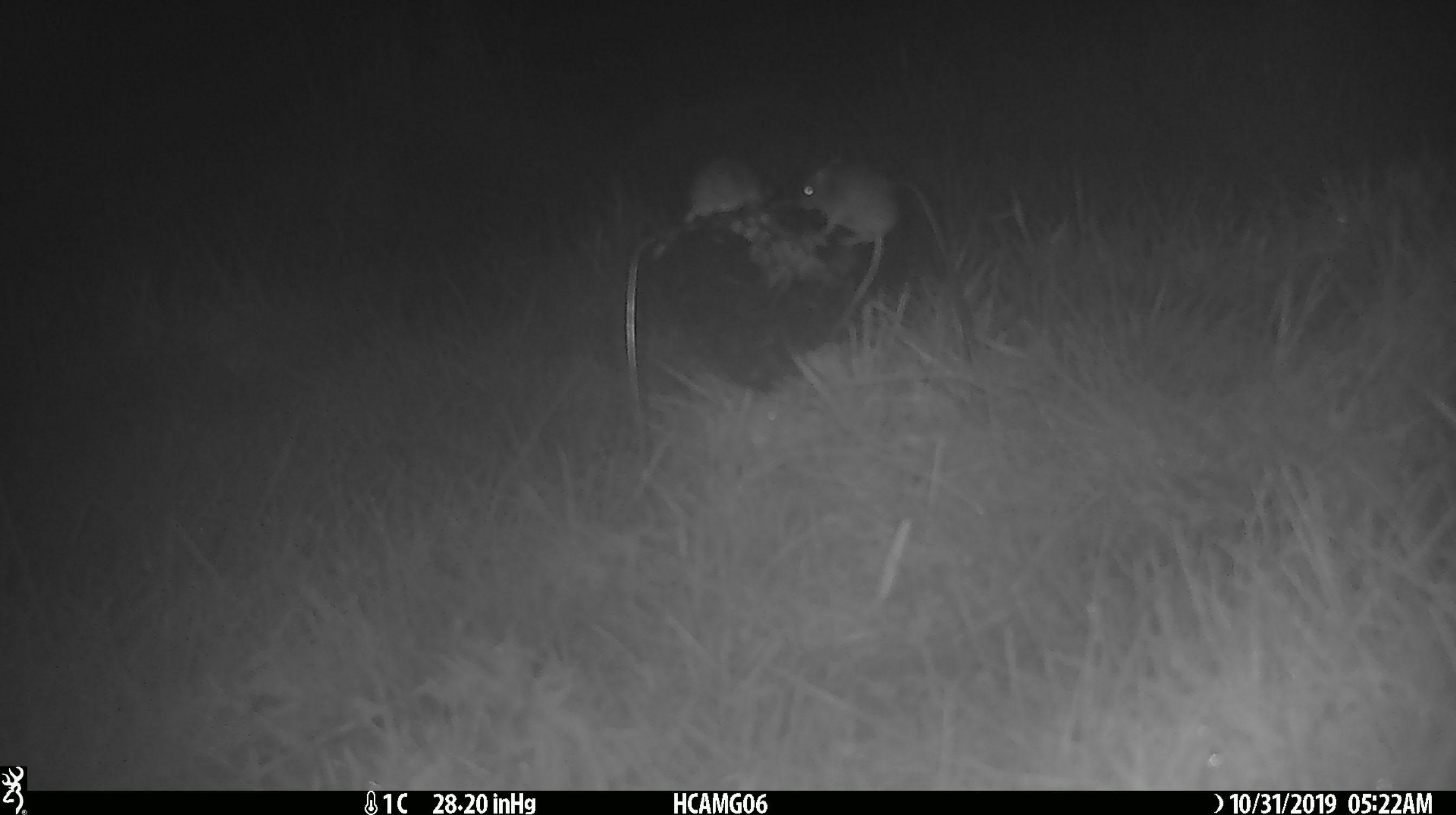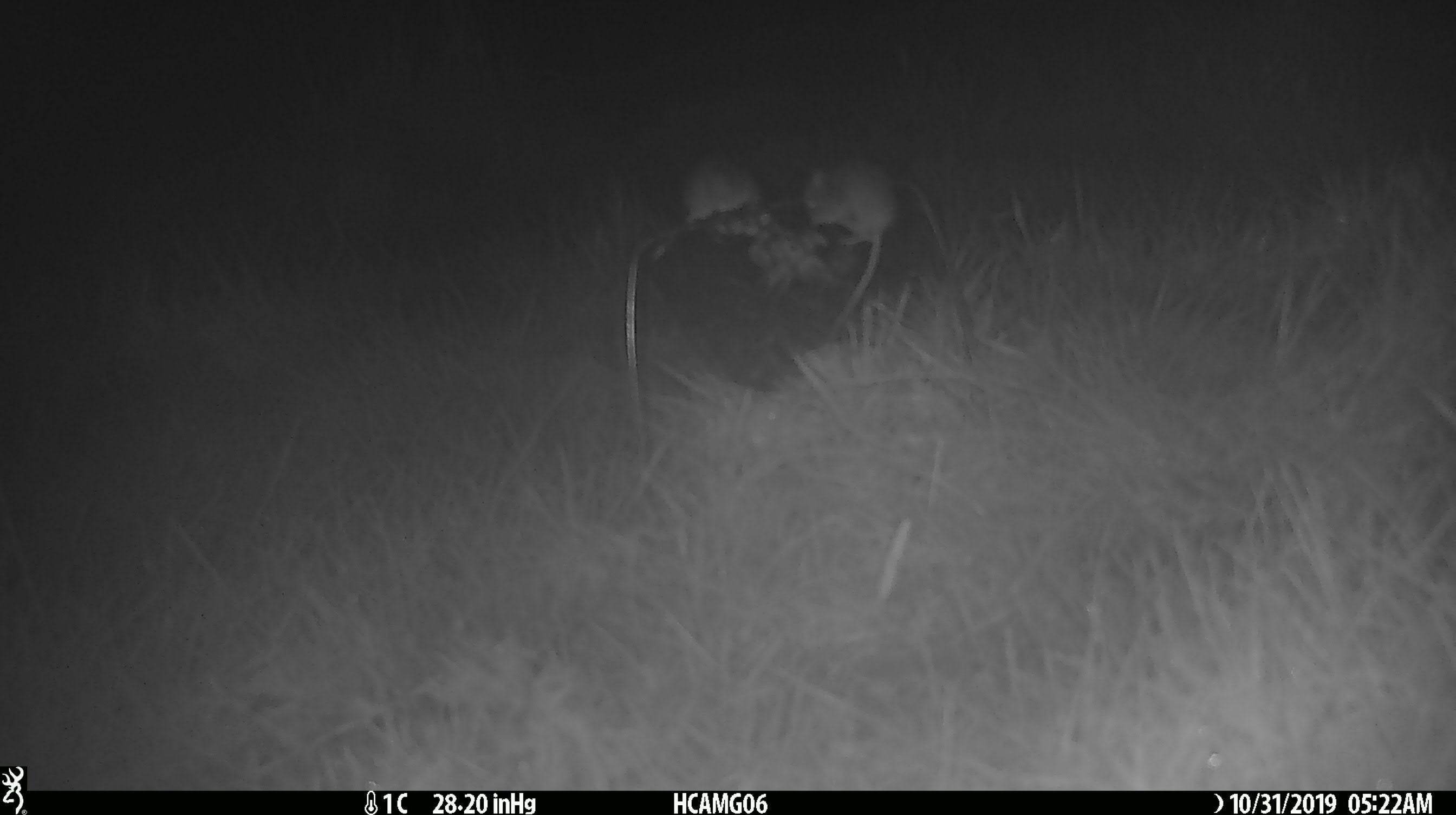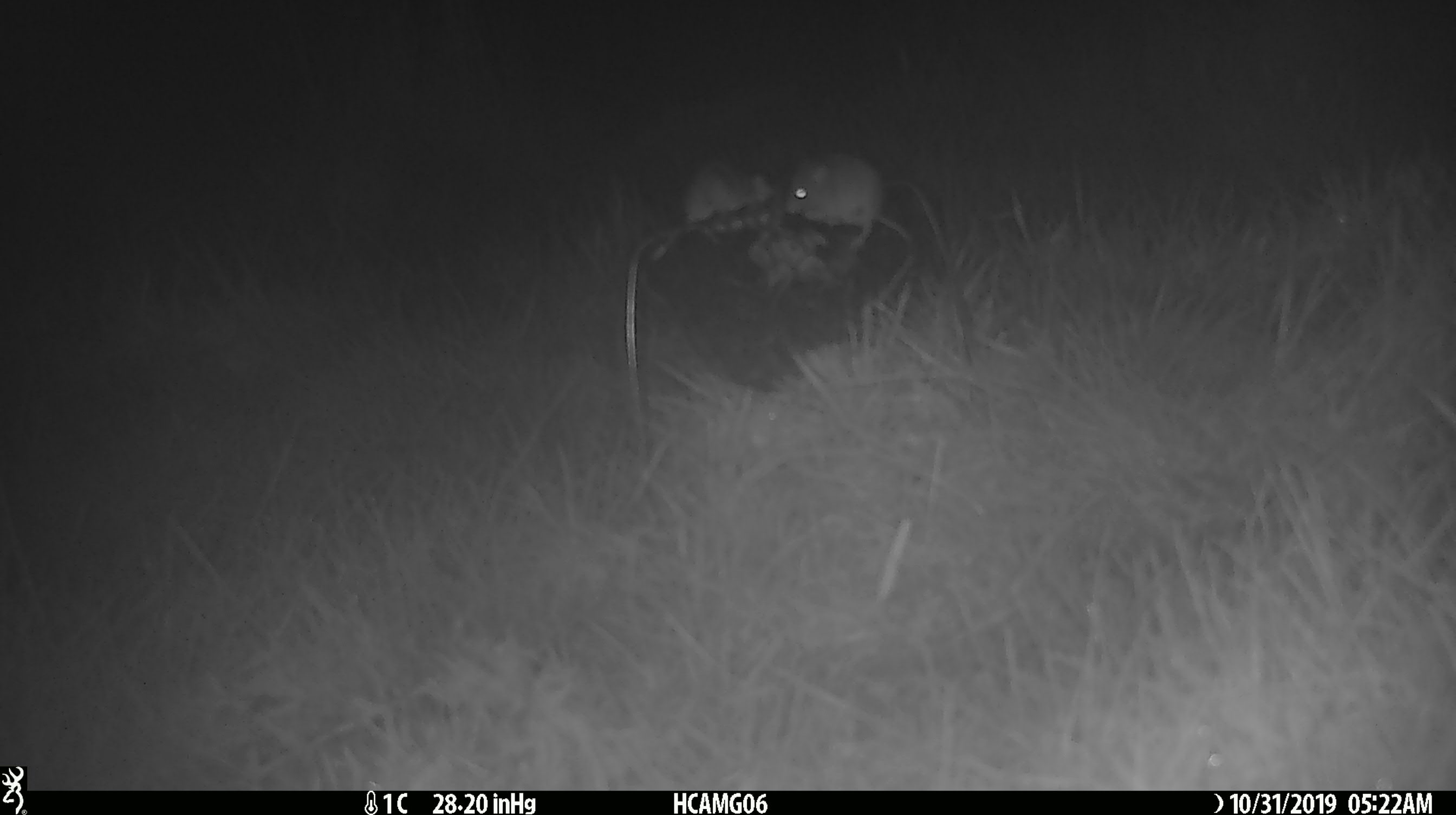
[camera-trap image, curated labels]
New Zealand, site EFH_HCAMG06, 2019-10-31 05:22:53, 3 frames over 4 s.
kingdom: Animalia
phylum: Chordata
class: Mammalia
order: Rodentia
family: Muridae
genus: Mus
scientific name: Mus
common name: mouse